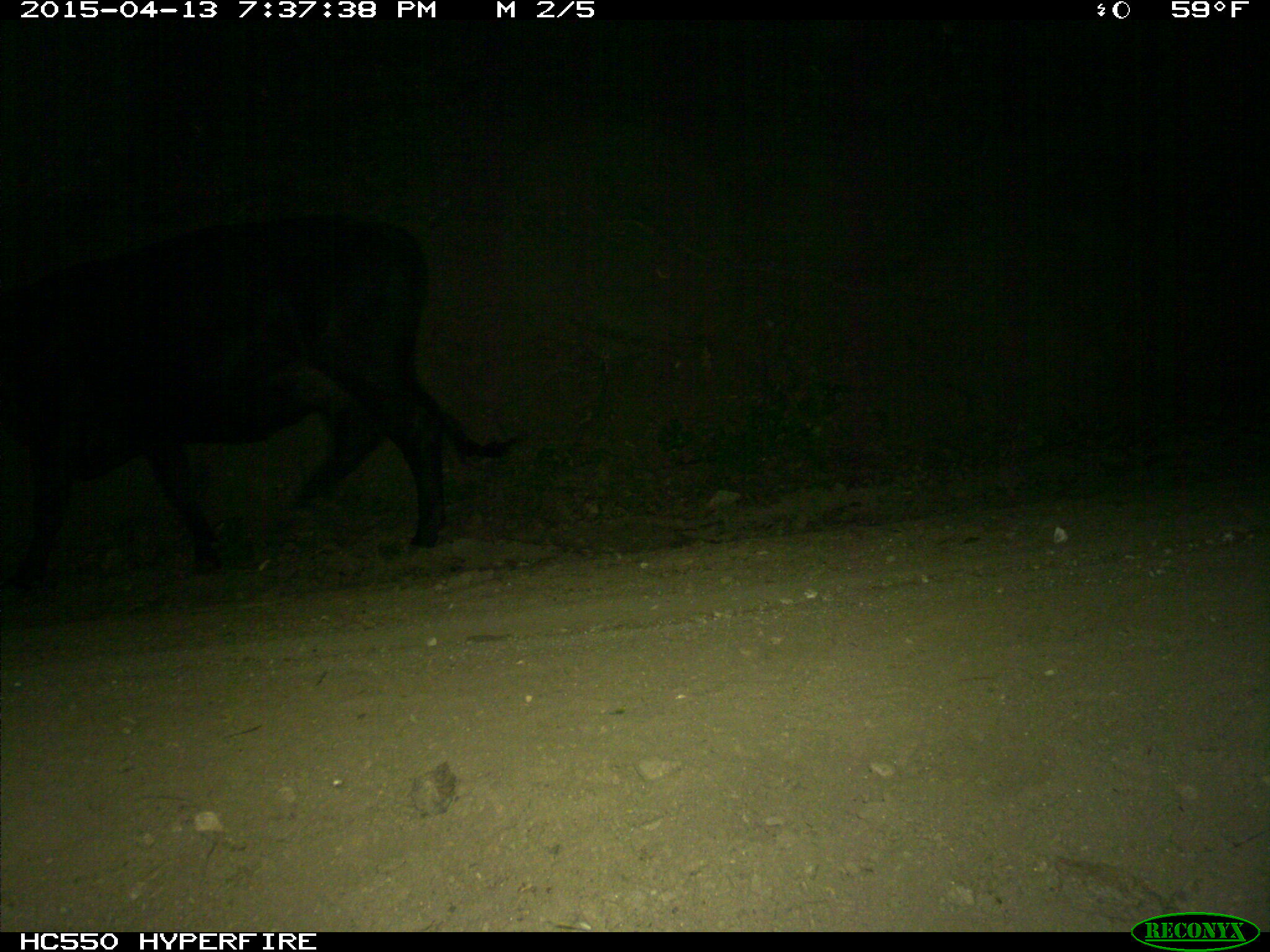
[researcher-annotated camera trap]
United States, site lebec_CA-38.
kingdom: Animalia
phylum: Chordata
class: Mammalia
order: Artiodactyla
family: Bovidae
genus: Bos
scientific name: Bos taurus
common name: domestic cow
Bos taurus (domestic cow).